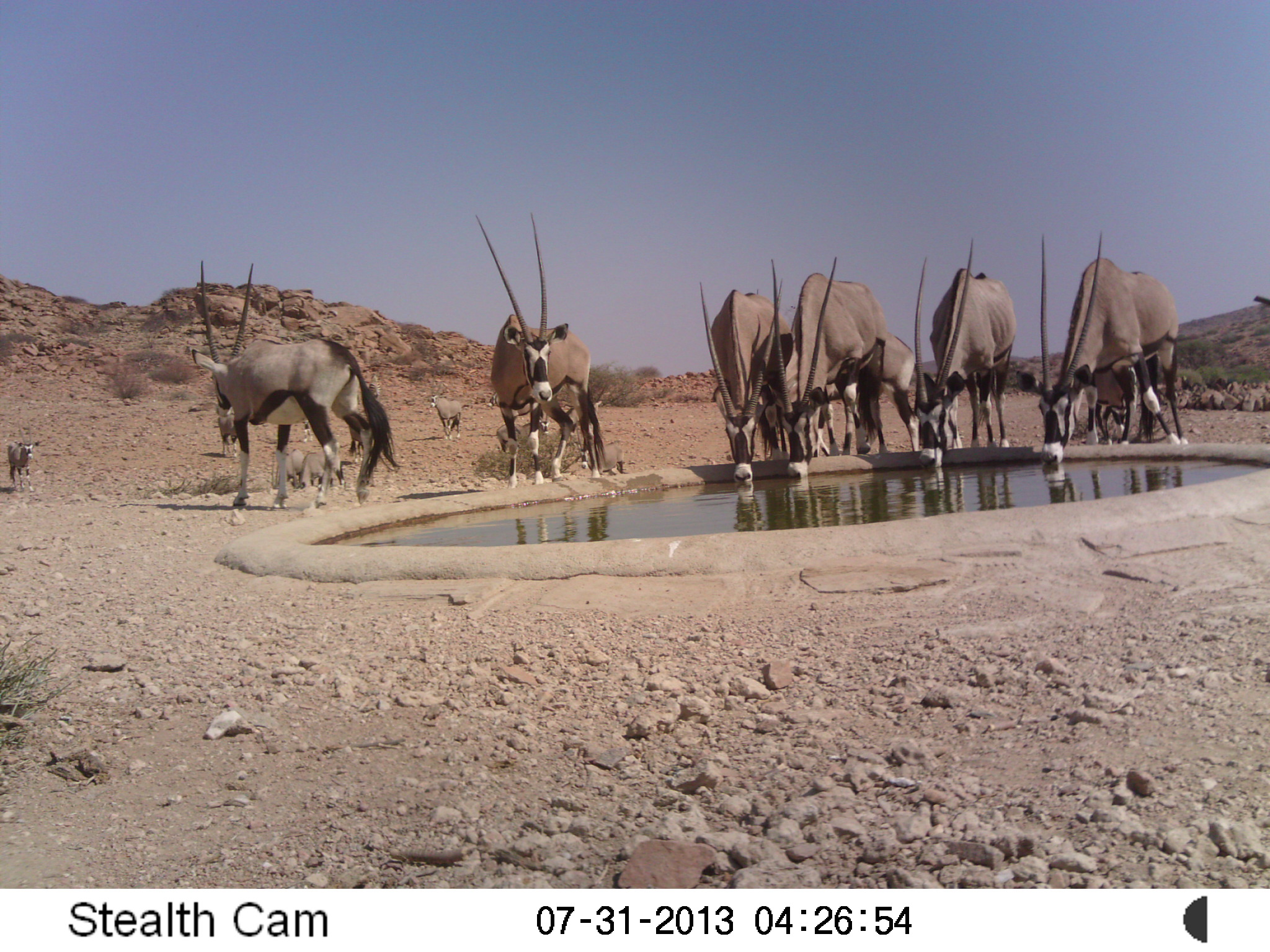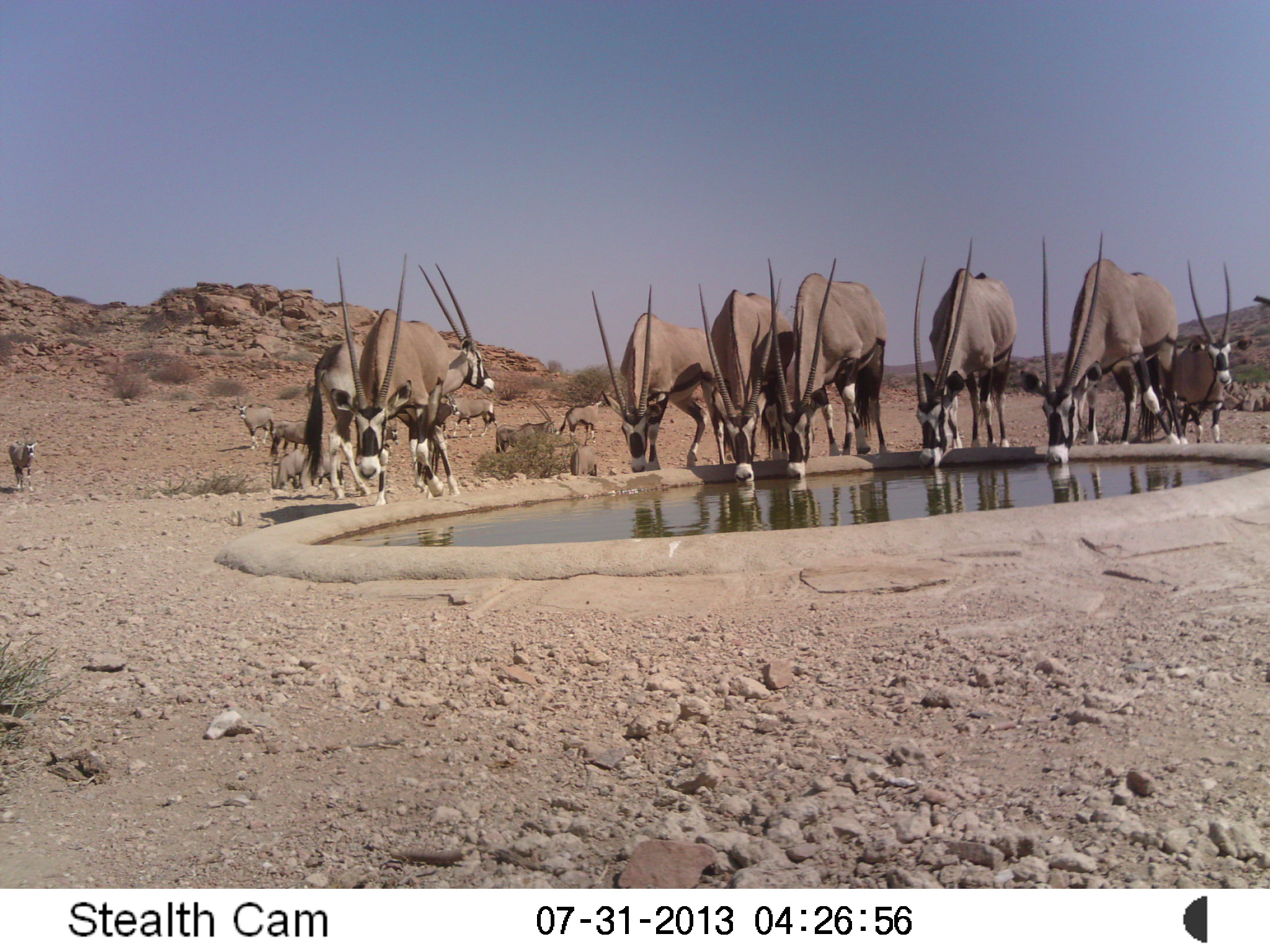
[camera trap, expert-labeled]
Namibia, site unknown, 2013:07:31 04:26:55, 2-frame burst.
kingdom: Animalia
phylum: Chordata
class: Mammalia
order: Artiodactyla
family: Bovidae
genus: Oryx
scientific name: Oryx gazella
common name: gemsbok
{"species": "Oryx gazella (gemsbok)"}